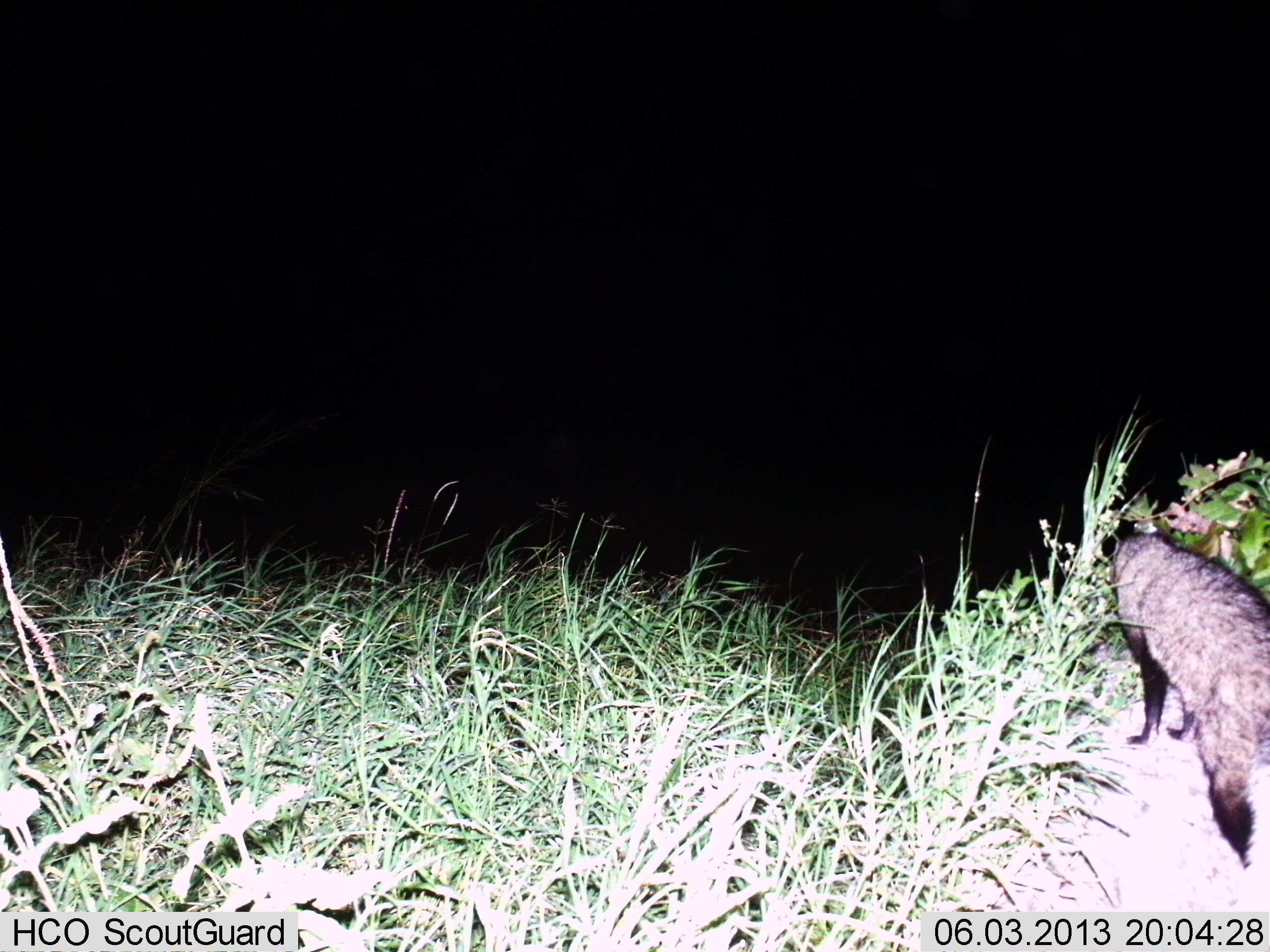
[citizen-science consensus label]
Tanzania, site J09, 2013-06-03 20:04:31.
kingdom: Animalia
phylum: Chordata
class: Mammalia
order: Carnivora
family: Herpestidae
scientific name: Herpestidae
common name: mongoose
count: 1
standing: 81%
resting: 0%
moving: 19%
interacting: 0%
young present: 0%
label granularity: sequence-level